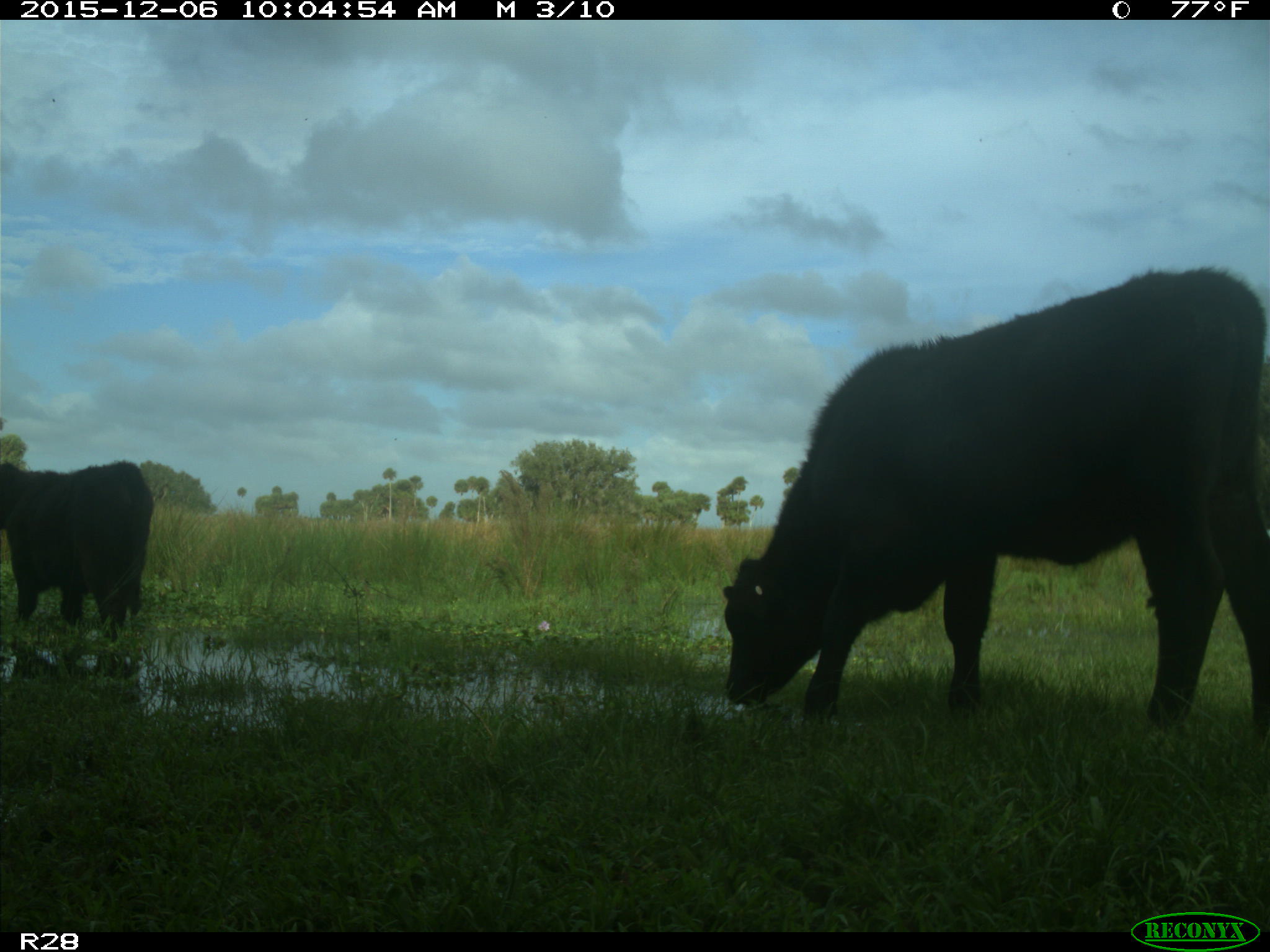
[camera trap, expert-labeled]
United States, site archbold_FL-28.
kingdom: Animalia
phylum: Chordata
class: Mammalia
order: Artiodactyla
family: Bovidae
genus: Bos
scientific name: Bos taurus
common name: domestic cow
Bos taurus (domestic cow).